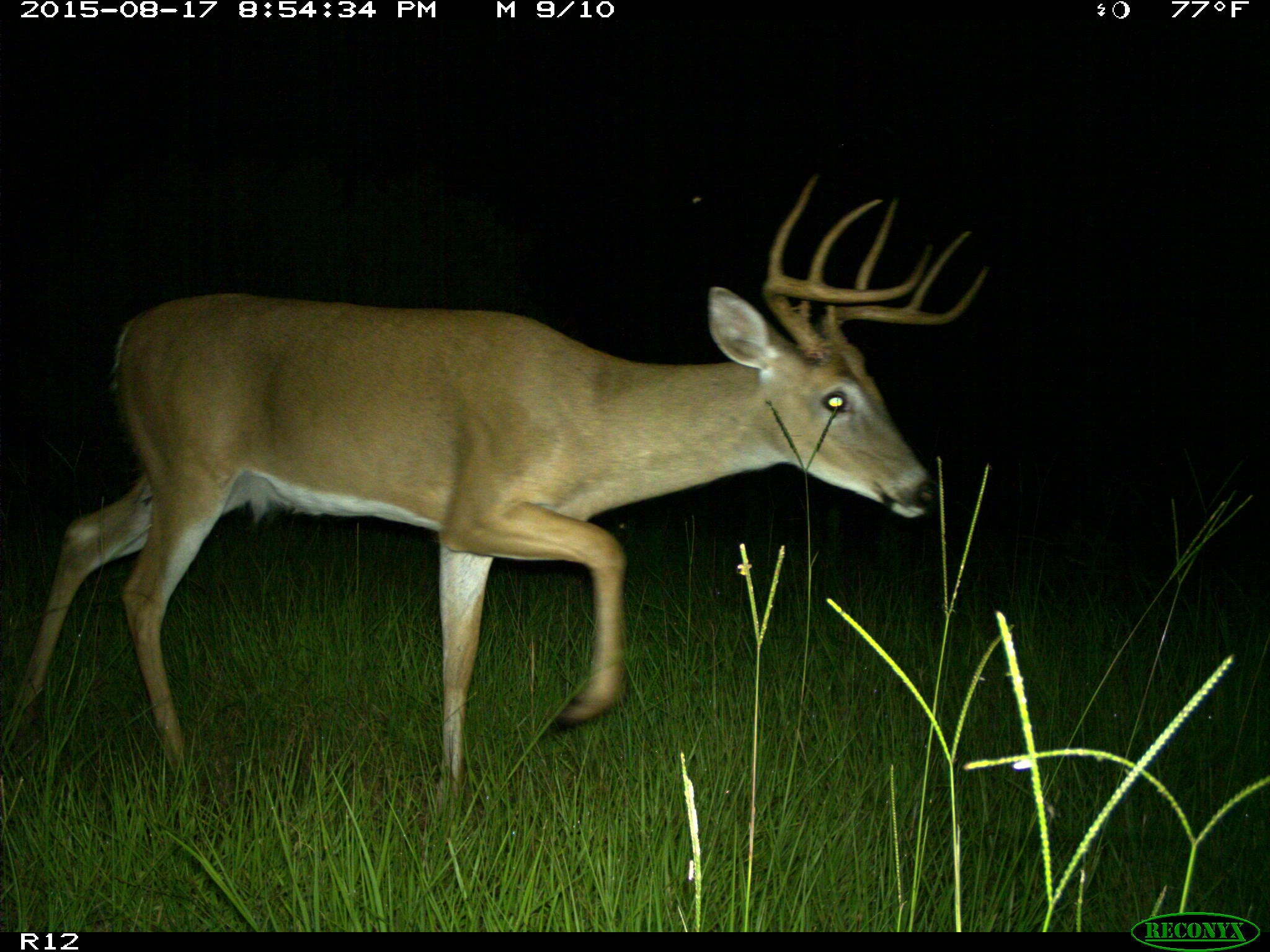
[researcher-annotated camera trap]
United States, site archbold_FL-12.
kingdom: Animalia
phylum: Chordata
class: Mammalia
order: Artiodactyla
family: Cervidae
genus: Odocoileus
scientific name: Odocoileus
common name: deer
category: unidentified deer